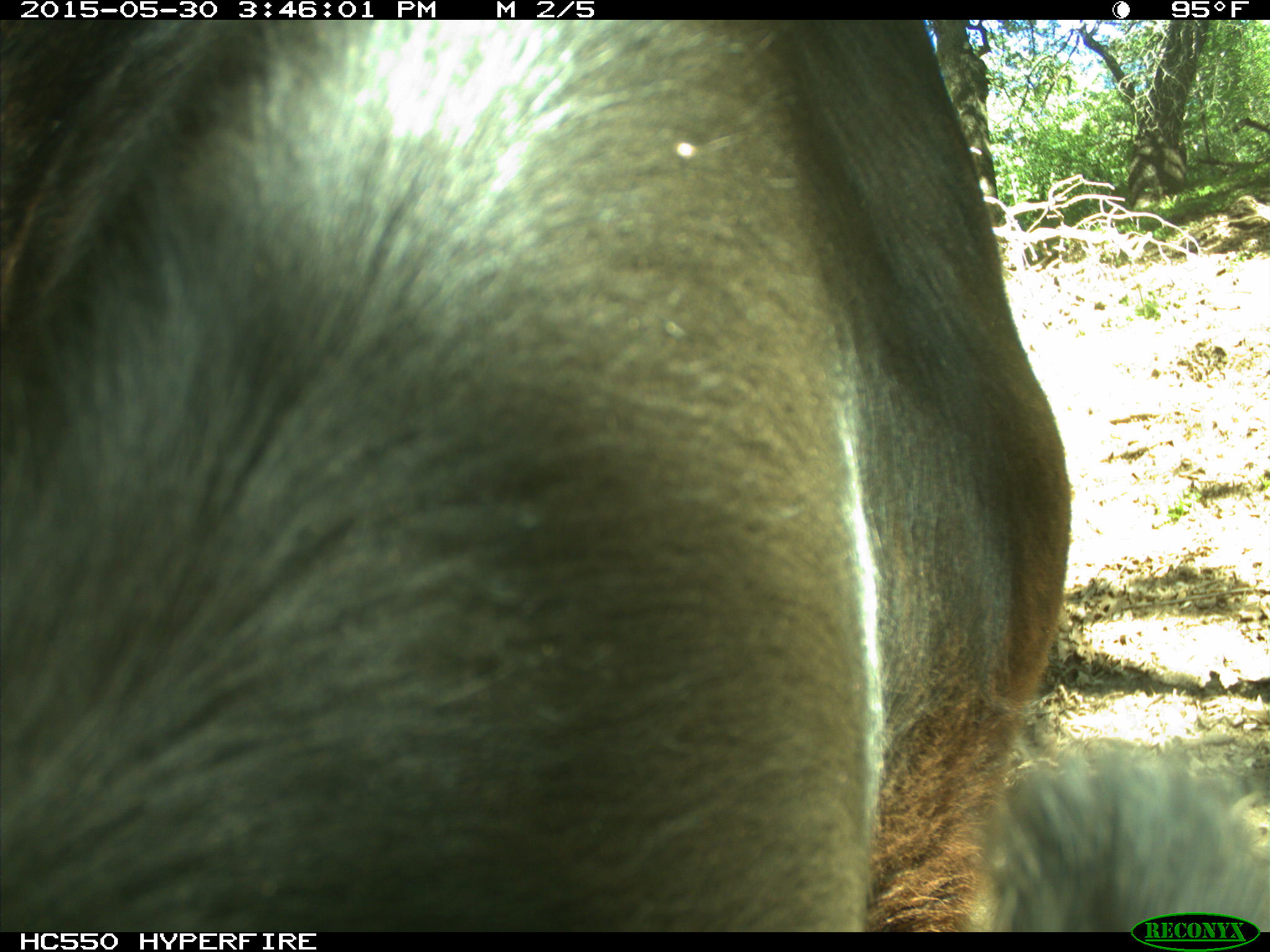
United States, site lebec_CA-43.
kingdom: Animalia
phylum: Chordata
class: Mammalia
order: Artiodactyla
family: Bovidae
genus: Bos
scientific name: Bos taurus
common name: domestic cow